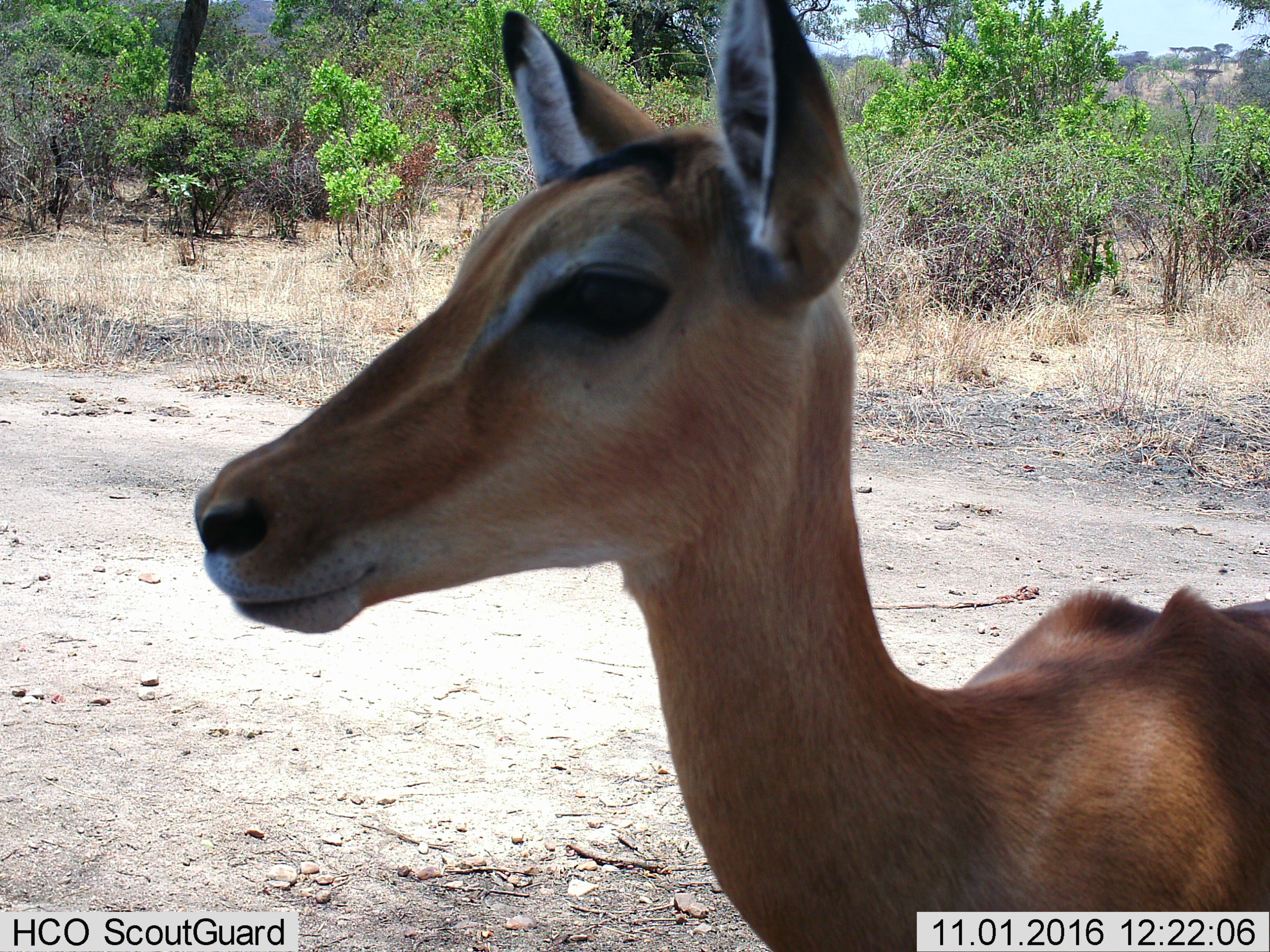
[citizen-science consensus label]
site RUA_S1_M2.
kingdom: Animalia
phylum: Chordata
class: Mammalia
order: Artiodactyla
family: Bovidae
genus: Aepyceros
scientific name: Aepyceros melampus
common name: impala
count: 1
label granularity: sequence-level